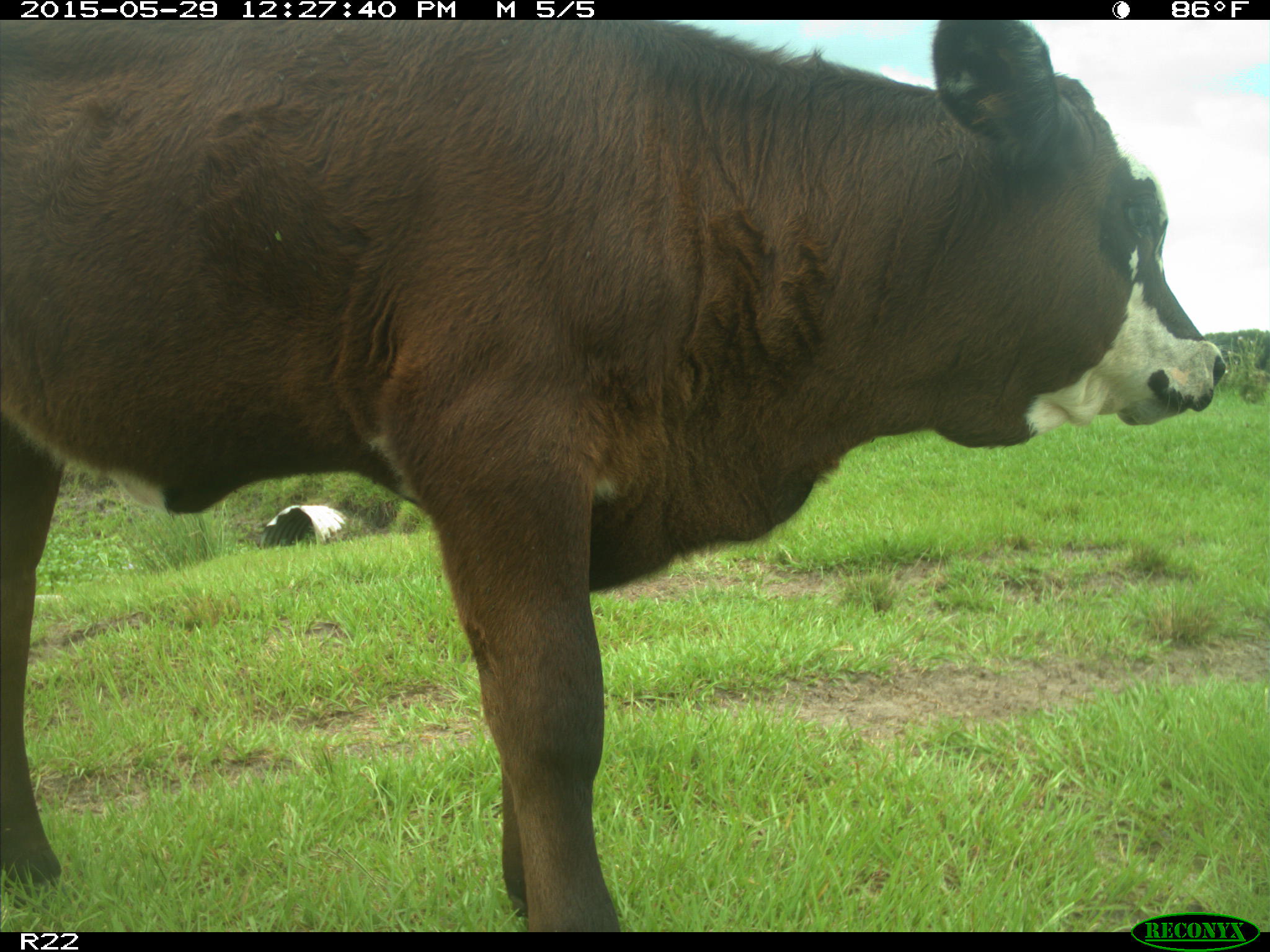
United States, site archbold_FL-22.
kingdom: Animalia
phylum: Chordata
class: Mammalia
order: Artiodactyla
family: Bovidae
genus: Bos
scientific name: Bos taurus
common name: domestic cow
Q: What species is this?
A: Bos taurus (domestic cow).